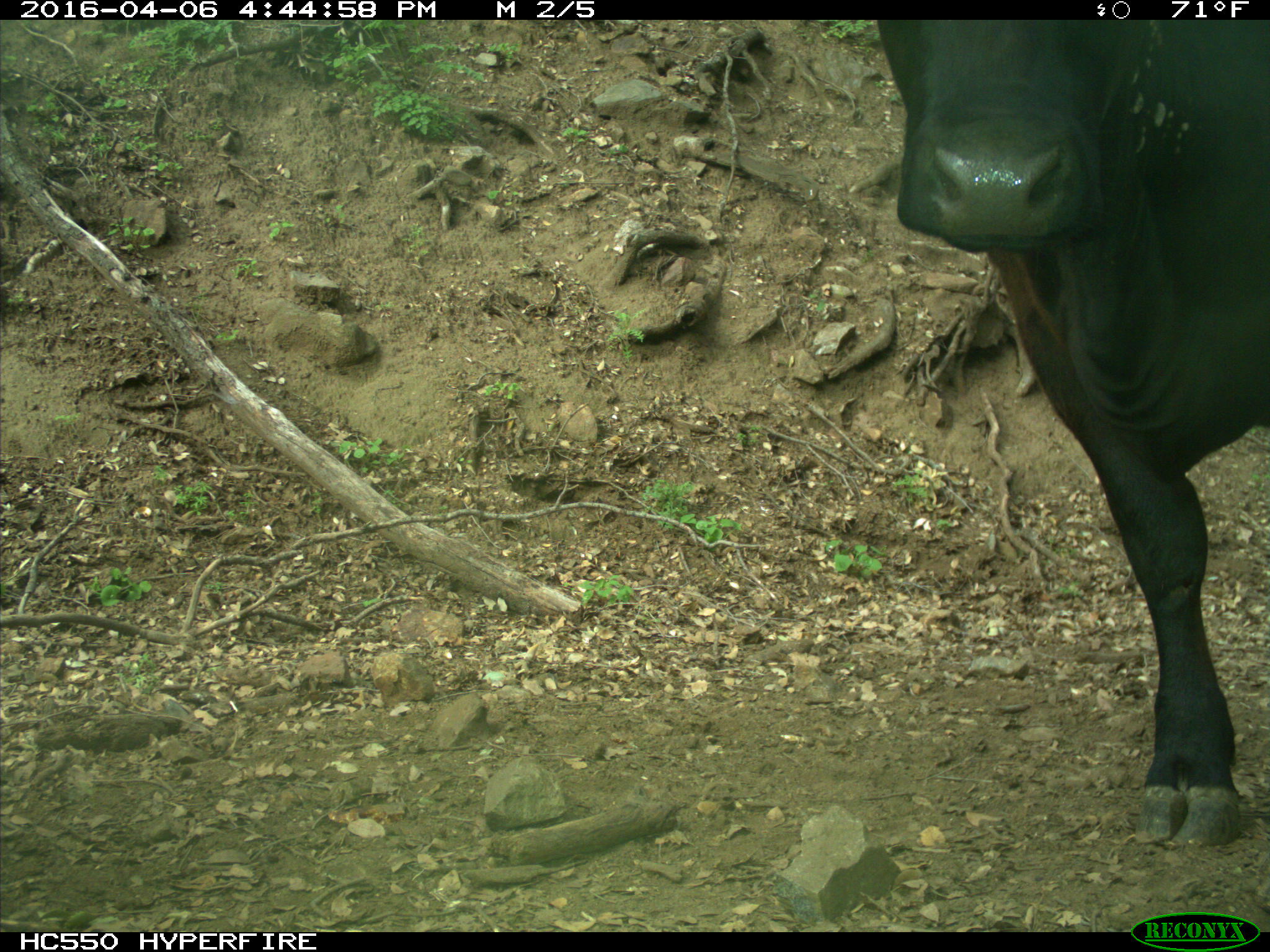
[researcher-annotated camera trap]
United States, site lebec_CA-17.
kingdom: Animalia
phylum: Chordata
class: Mammalia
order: Artiodactyla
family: Bovidae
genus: Bos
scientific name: Bos taurus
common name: domestic cow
Bos taurus (domestic cow).